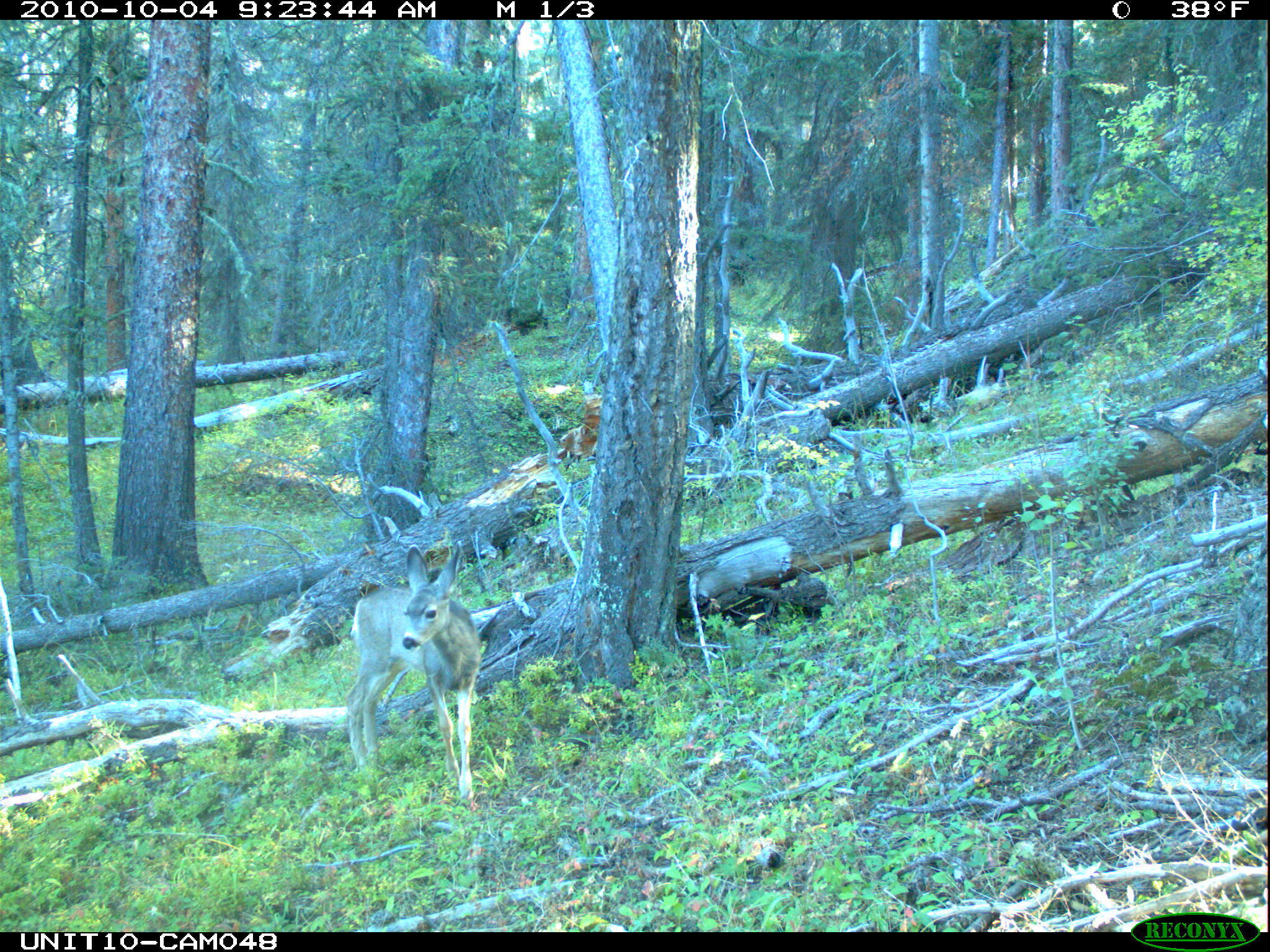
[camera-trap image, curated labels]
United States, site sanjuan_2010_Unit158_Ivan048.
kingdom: Animalia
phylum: Chordata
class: Mammalia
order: Artiodactyla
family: Cervidae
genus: Odocoileus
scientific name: Odocoileus hemionus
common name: mule deer